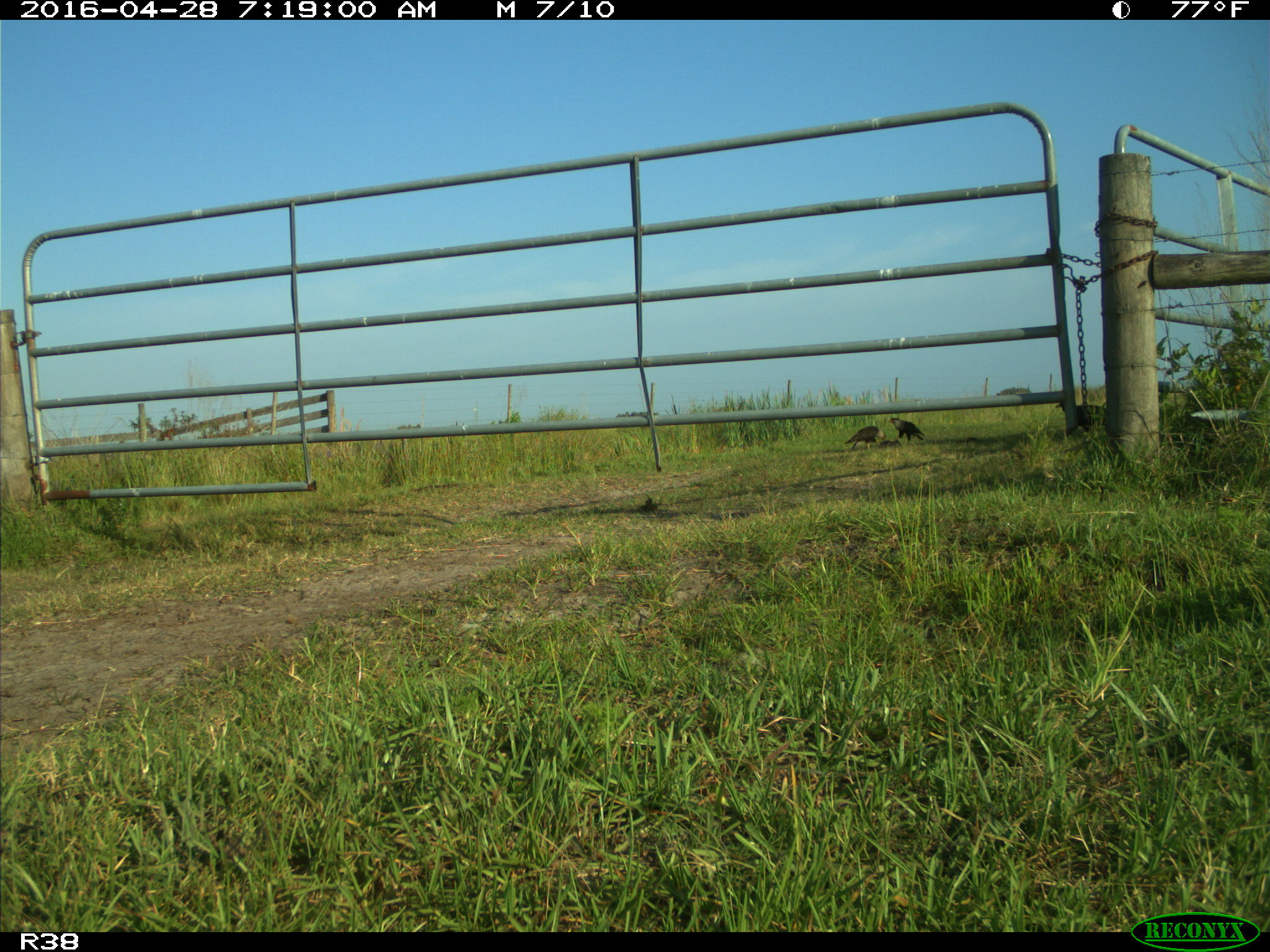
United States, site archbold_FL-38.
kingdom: Animalia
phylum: Chordata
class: Mammalia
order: Artiodactyla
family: Bovidae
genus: Bos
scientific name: Bos taurus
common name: domestic cow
Bos taurus (domestic cow).